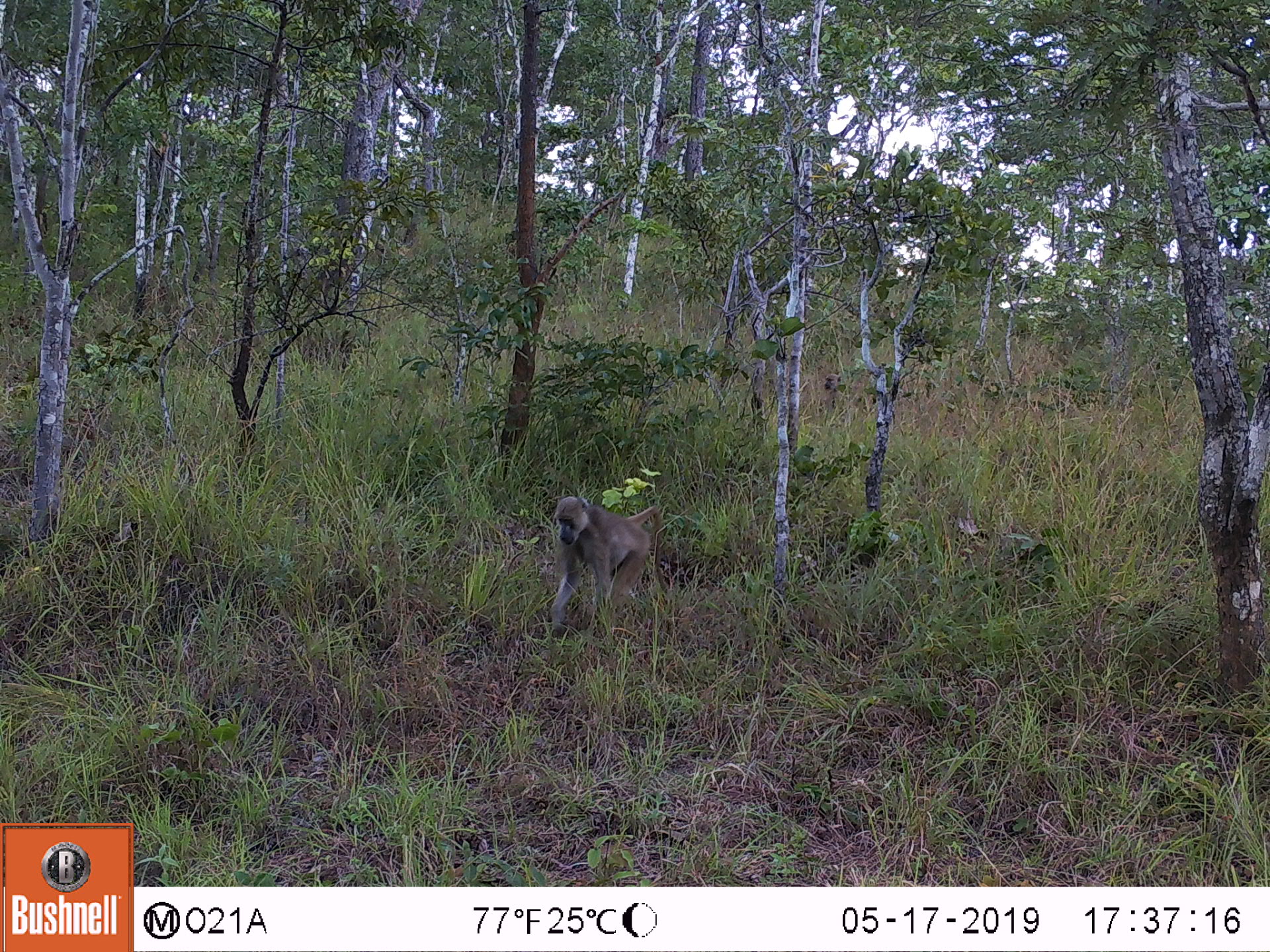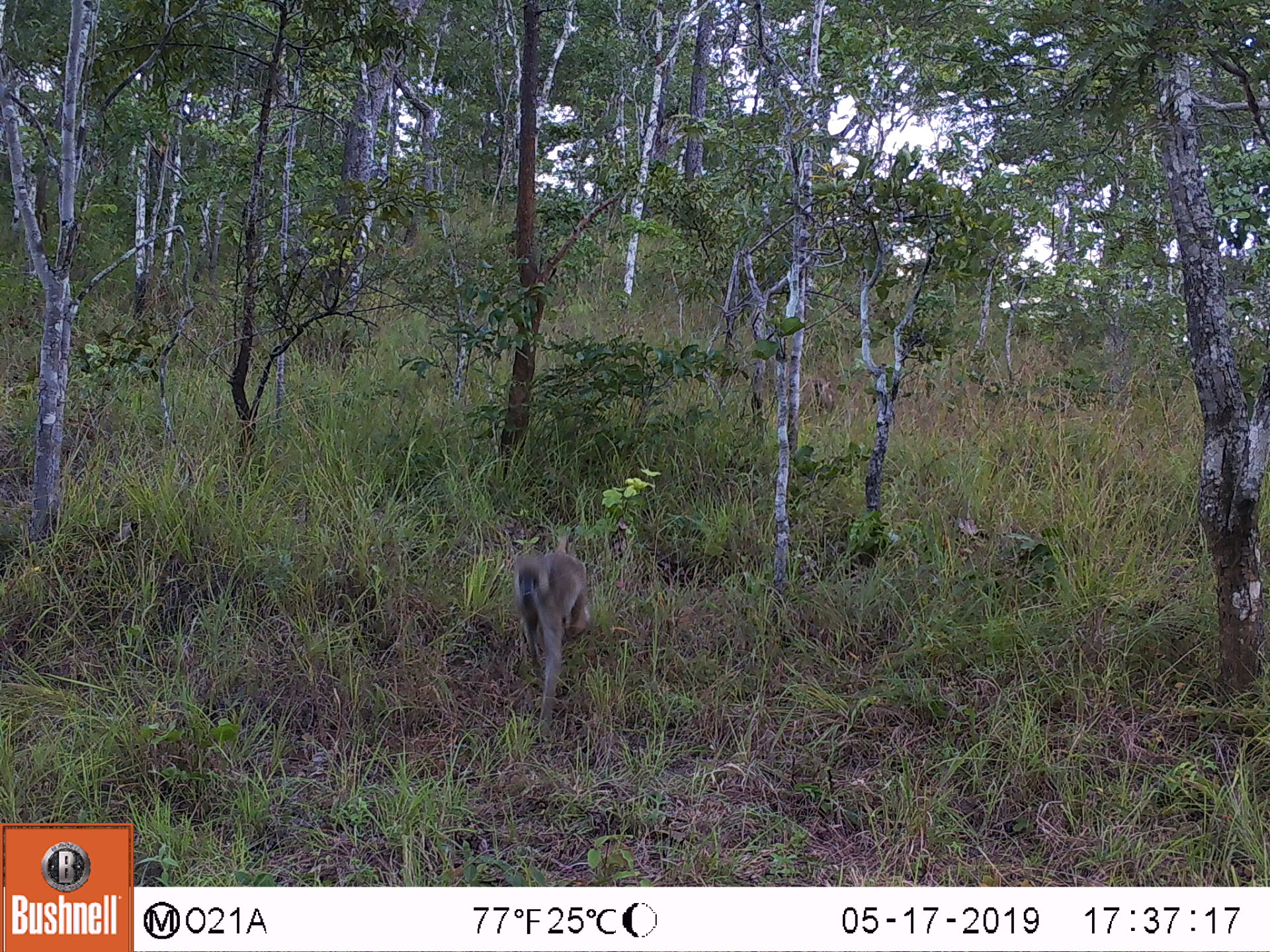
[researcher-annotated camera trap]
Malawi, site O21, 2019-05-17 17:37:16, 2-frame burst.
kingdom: Animalia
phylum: Chordata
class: Mammalia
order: Primates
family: Cercopithecidae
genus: Papio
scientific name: Papio cynocephalus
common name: yellow baboon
Yellow baboon (Papio cynocephalus), count 1.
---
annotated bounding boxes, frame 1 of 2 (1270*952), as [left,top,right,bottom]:
yellow baboon: [538,488,674,658]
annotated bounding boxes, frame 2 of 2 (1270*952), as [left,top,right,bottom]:
yellow baboon: [496,527,605,747]; [810,373,834,429]